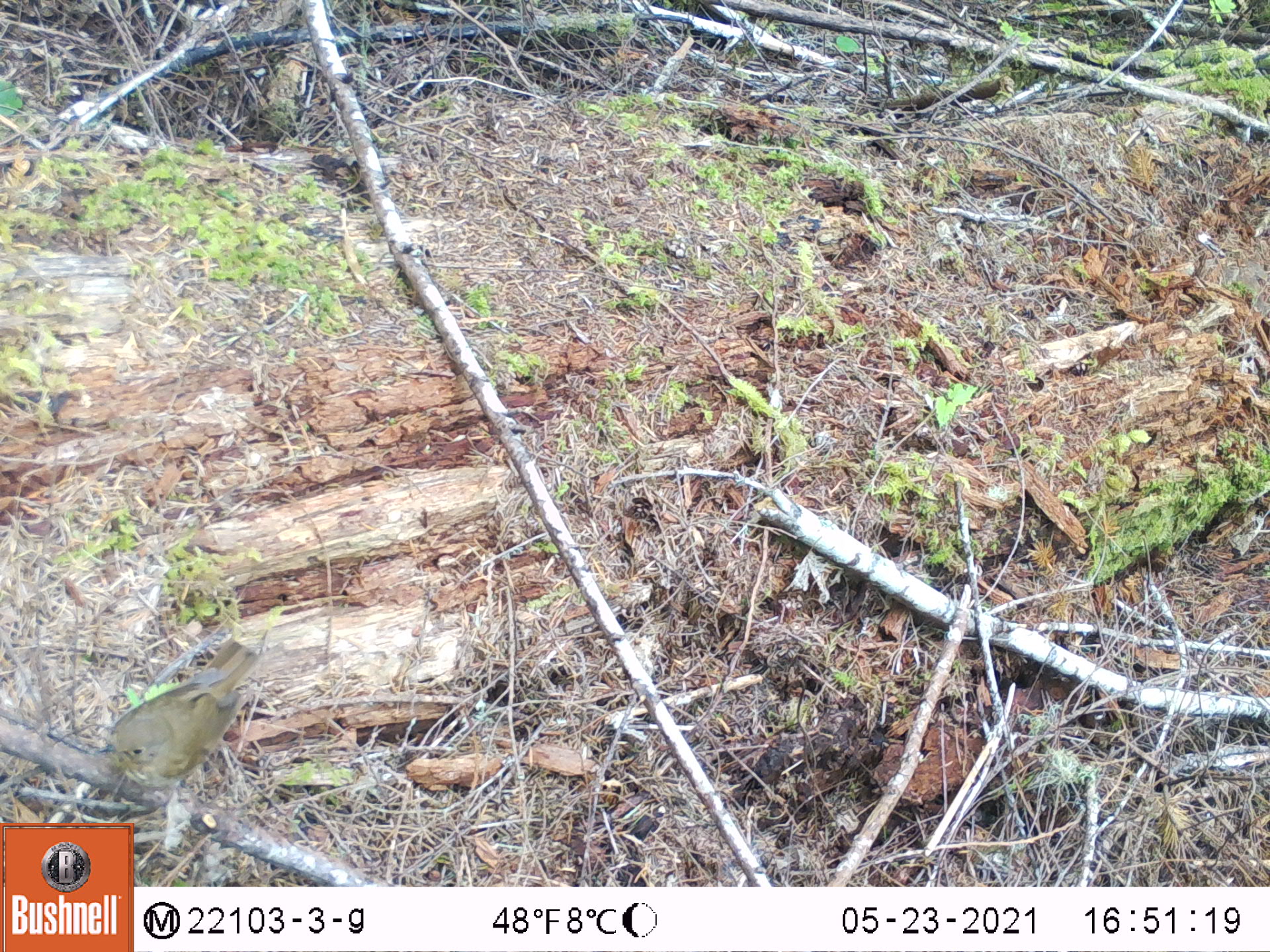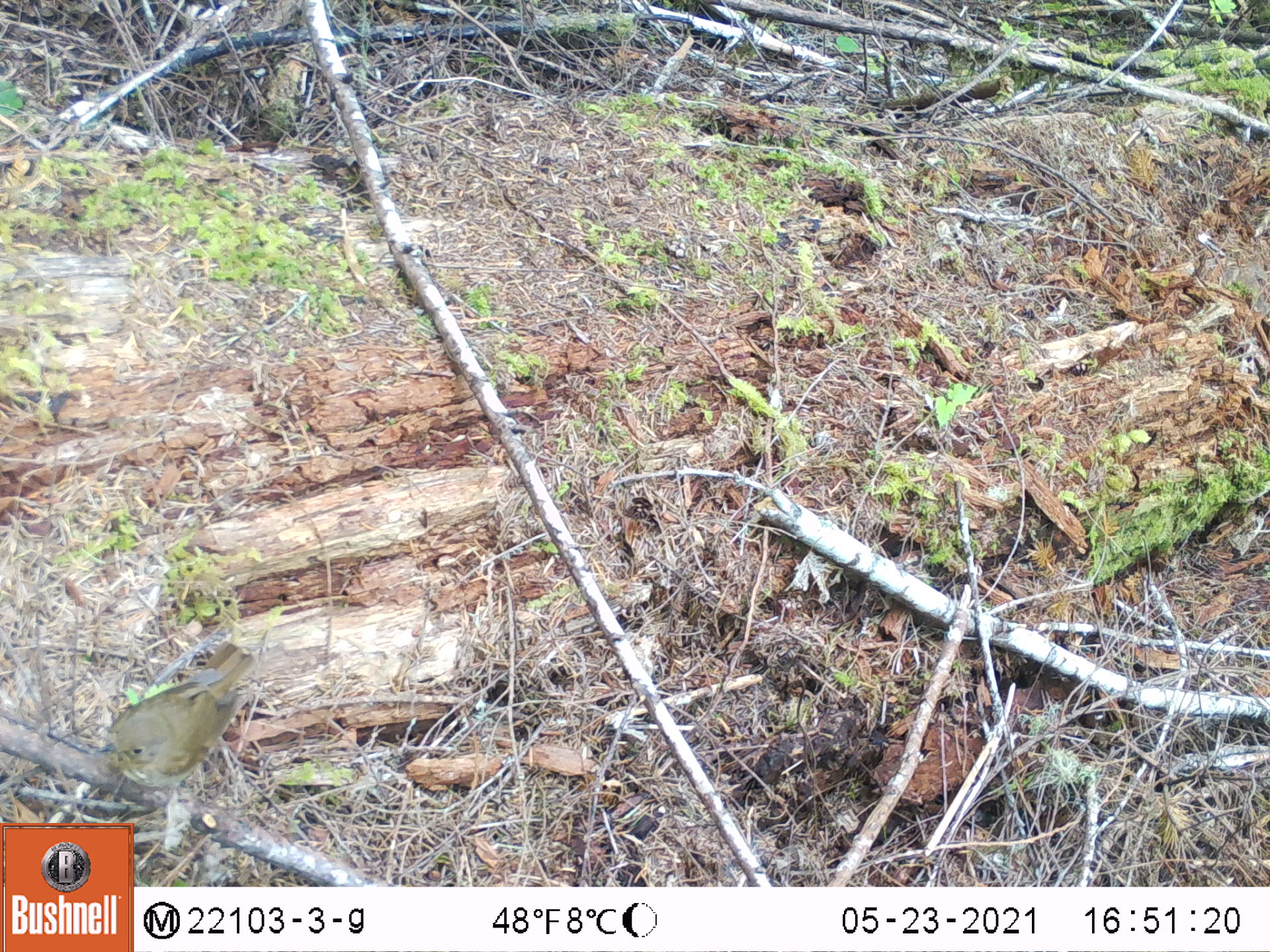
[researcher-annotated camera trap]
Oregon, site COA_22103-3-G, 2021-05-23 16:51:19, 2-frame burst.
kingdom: Animalia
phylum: Chordata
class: Aves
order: Passeriformes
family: Turdidae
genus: Catharus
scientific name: Catharus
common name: brown thrushes and nightingale-thrushes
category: catharus species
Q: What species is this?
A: Catharus species (brown thrushes and nightingale-thrushes) (Catharus).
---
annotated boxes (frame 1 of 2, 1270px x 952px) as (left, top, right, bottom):
catharus species: (91, 618, 286, 818)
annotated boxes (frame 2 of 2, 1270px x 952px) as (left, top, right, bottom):
catharus species: (86, 623, 293, 823)